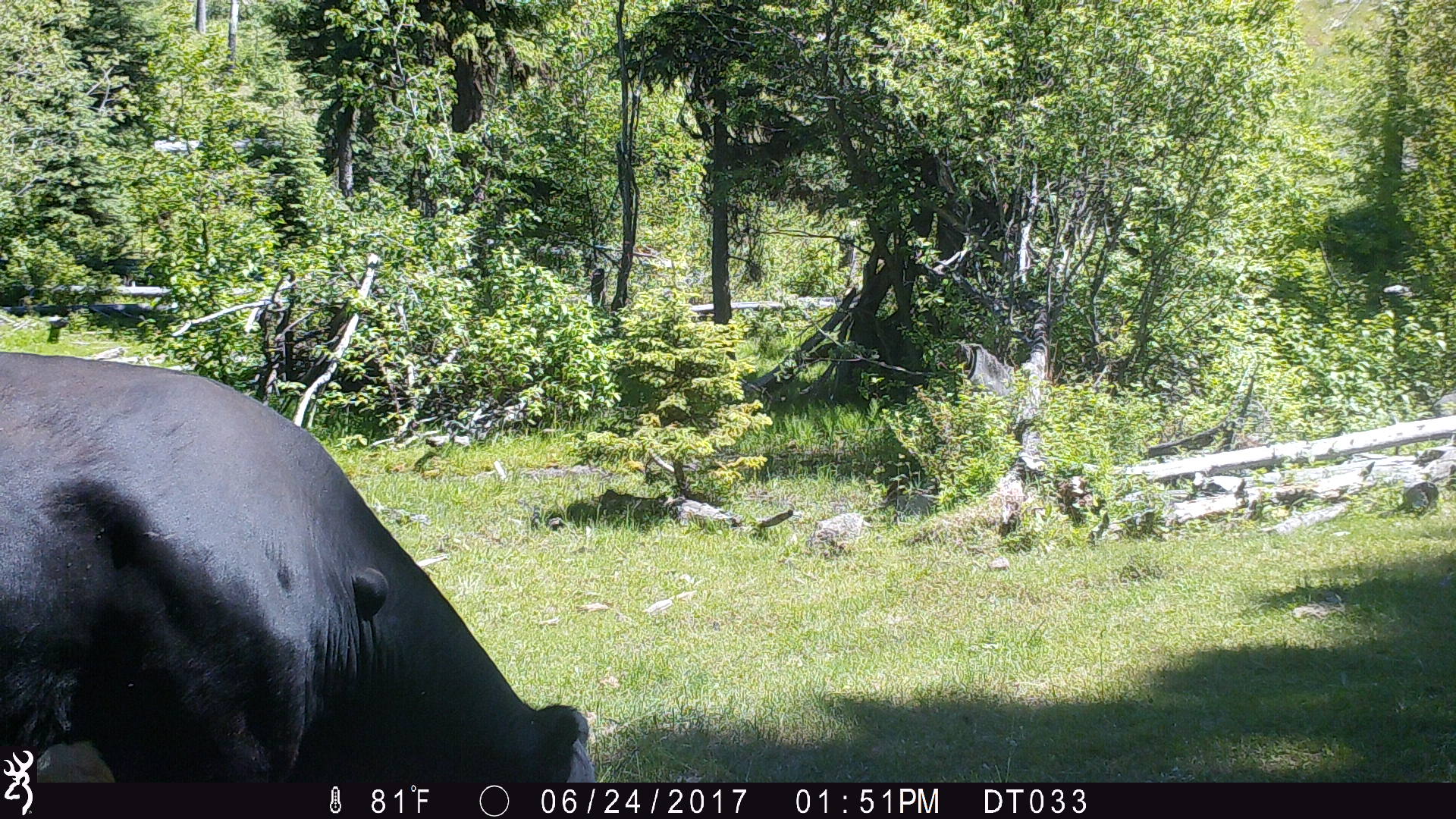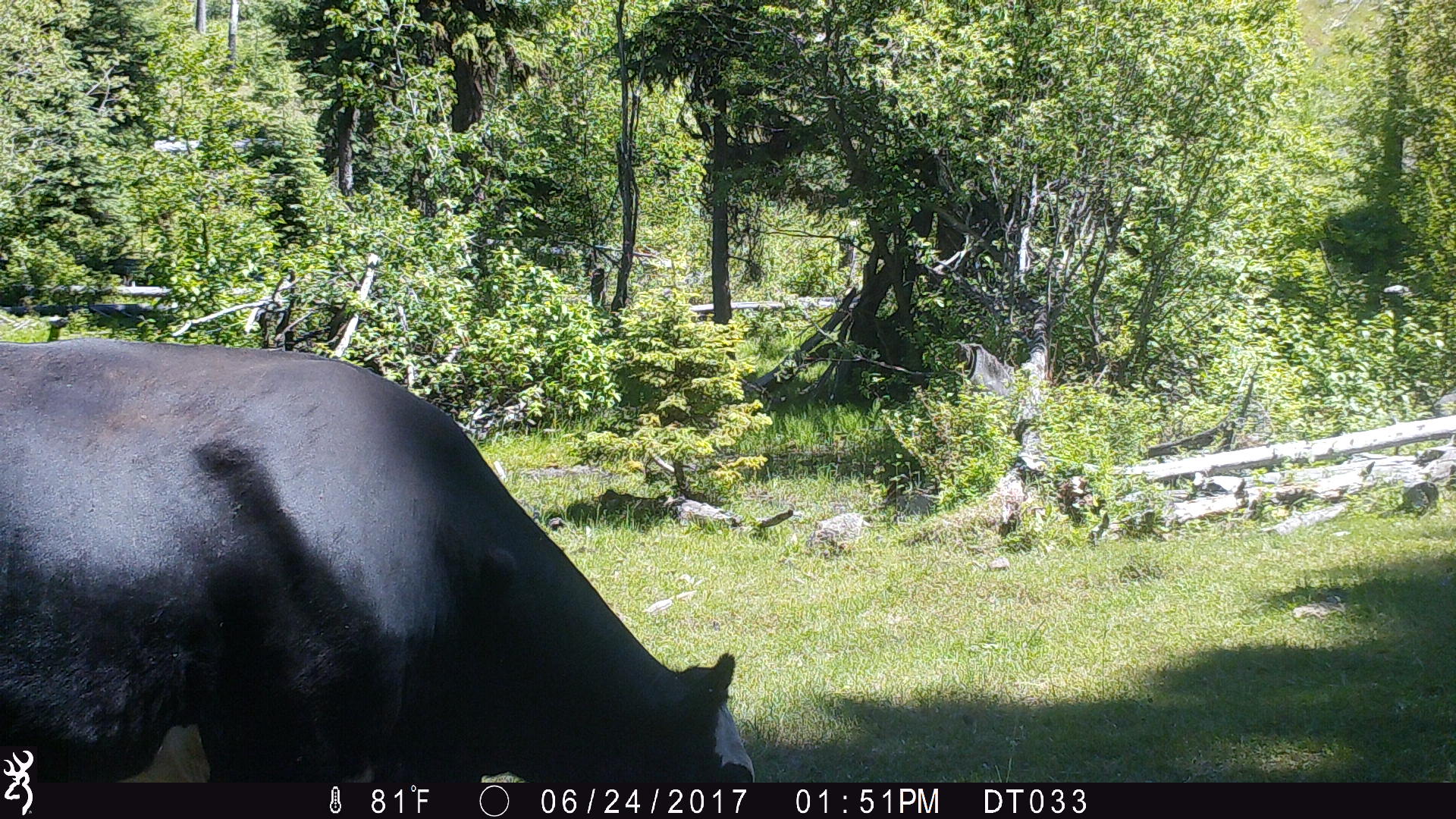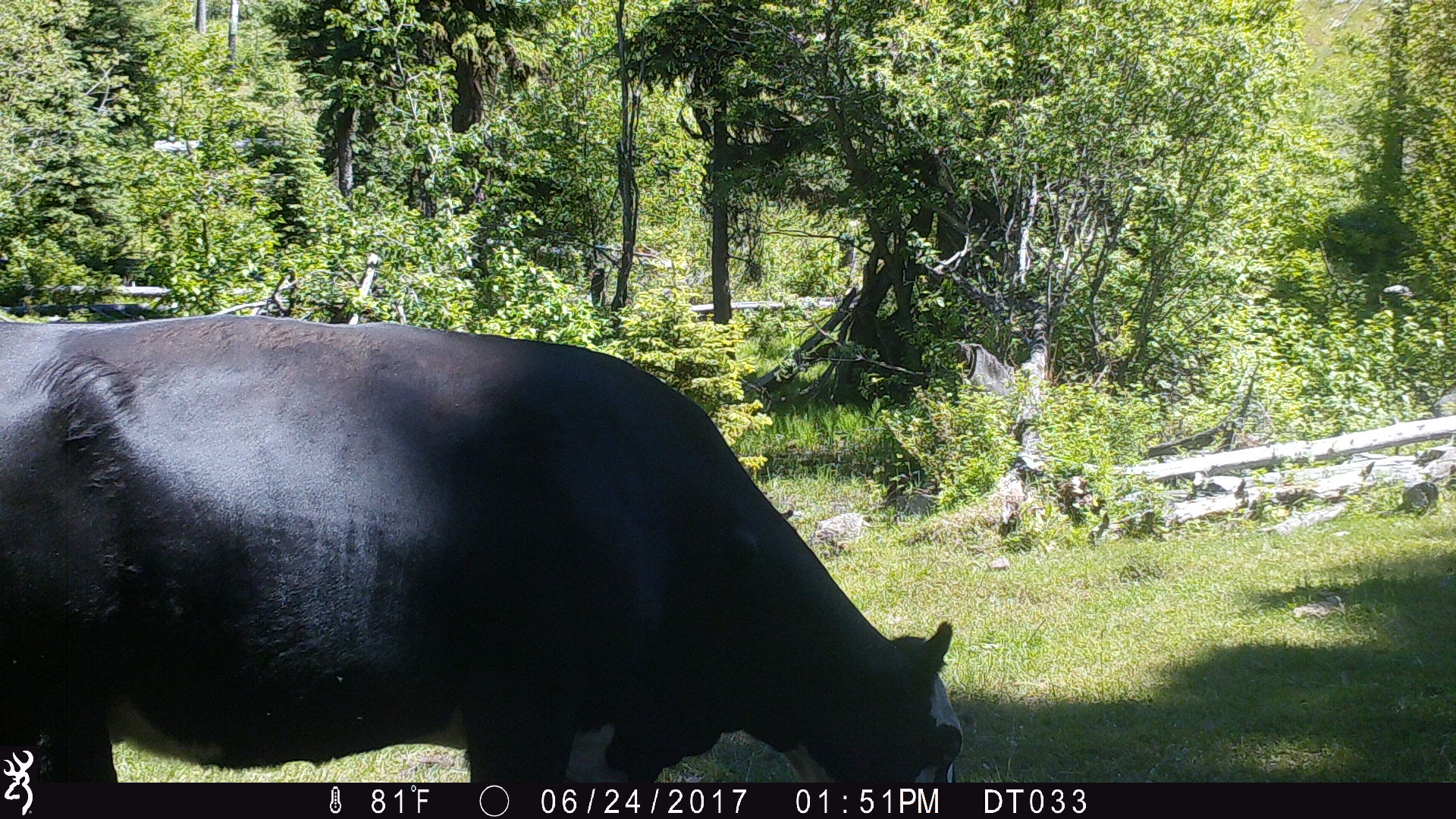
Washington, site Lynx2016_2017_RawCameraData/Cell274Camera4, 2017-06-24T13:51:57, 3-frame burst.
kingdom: Animalia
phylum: Chordata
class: Mammalia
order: Artiodactyla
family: Bovidae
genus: Bos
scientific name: Bos taurus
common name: domestic cattle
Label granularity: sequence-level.